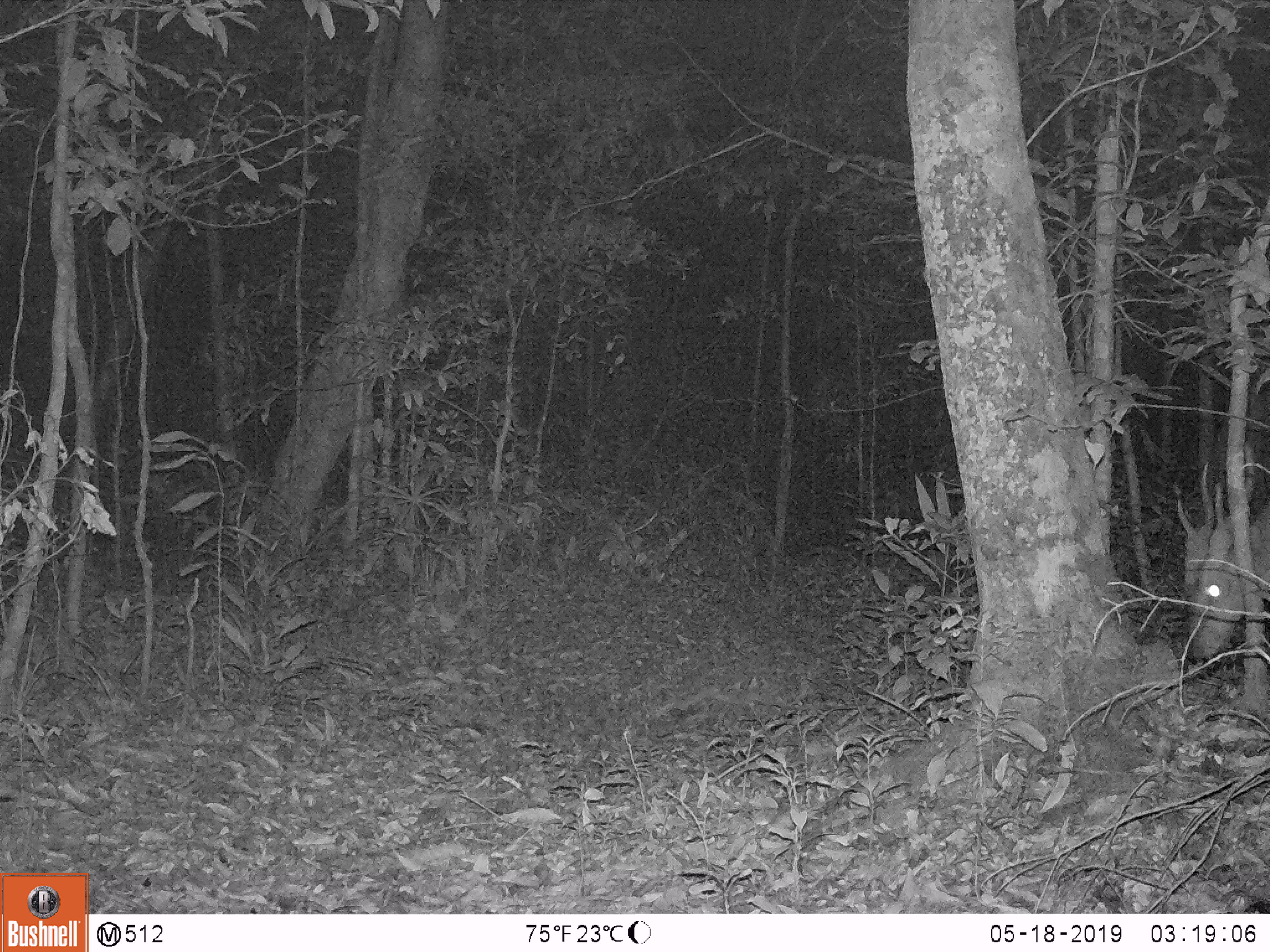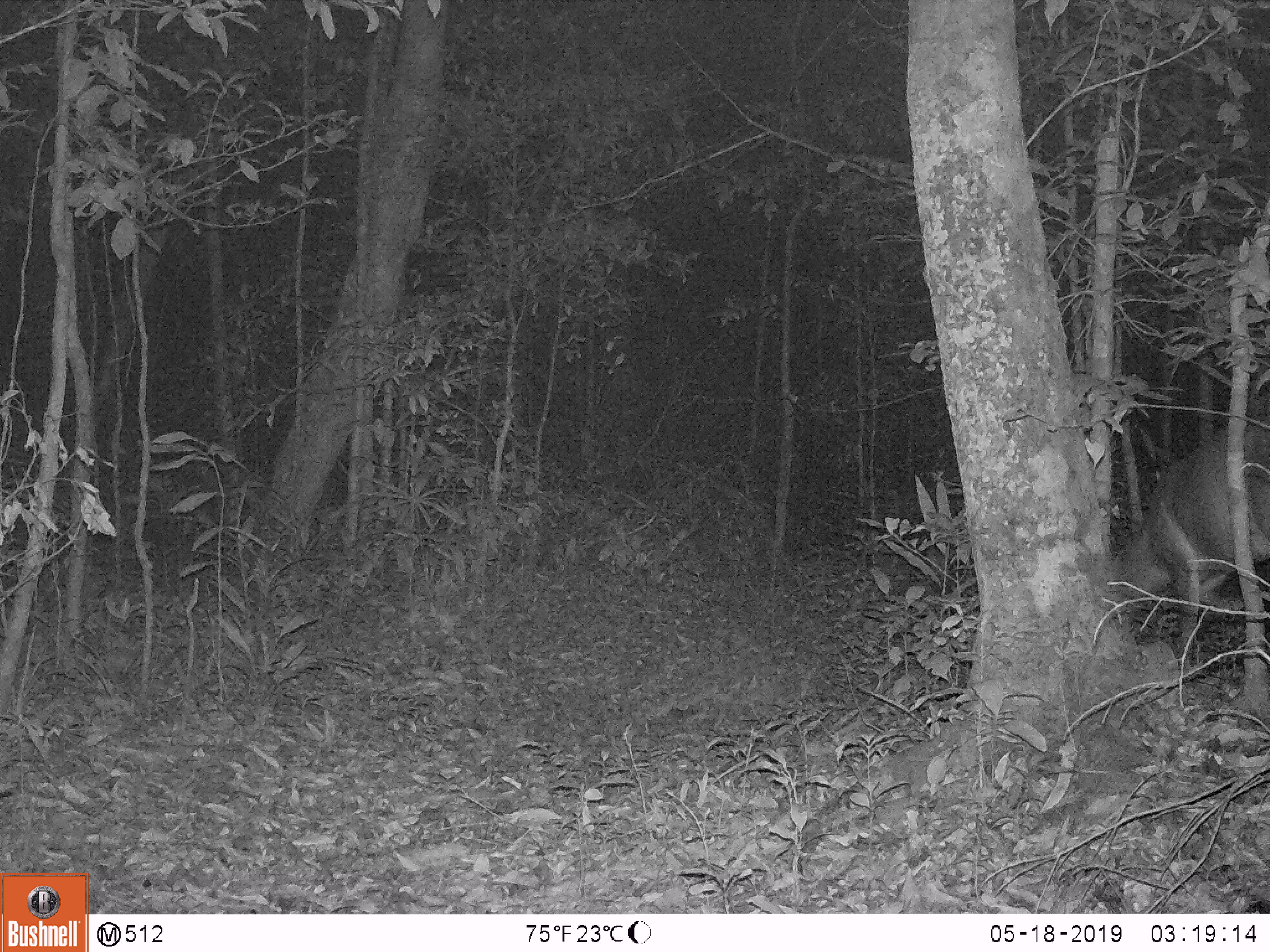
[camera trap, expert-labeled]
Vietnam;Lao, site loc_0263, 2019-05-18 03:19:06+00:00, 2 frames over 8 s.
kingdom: Animalia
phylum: Chordata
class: Mammalia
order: Artiodactyla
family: Cervidae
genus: Muntiacus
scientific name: Muntiacus vuquangensis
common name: large-antlered muntjac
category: large antlered muntjac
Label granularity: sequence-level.